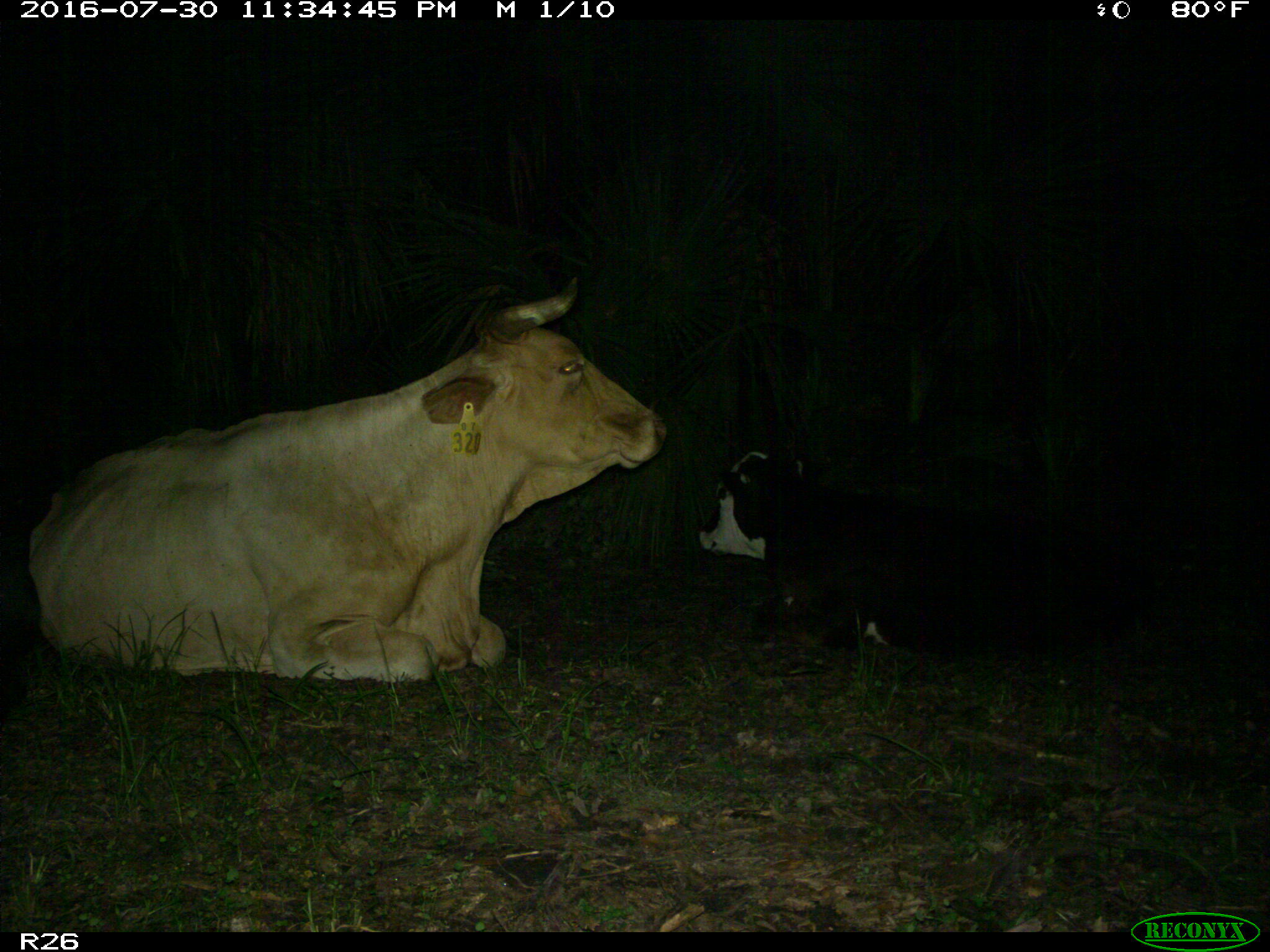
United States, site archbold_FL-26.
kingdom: Animalia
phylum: Chordata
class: Mammalia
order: Artiodactyla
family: Bovidae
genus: Bos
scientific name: Bos taurus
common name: domestic cow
Bos taurus (domestic cow).